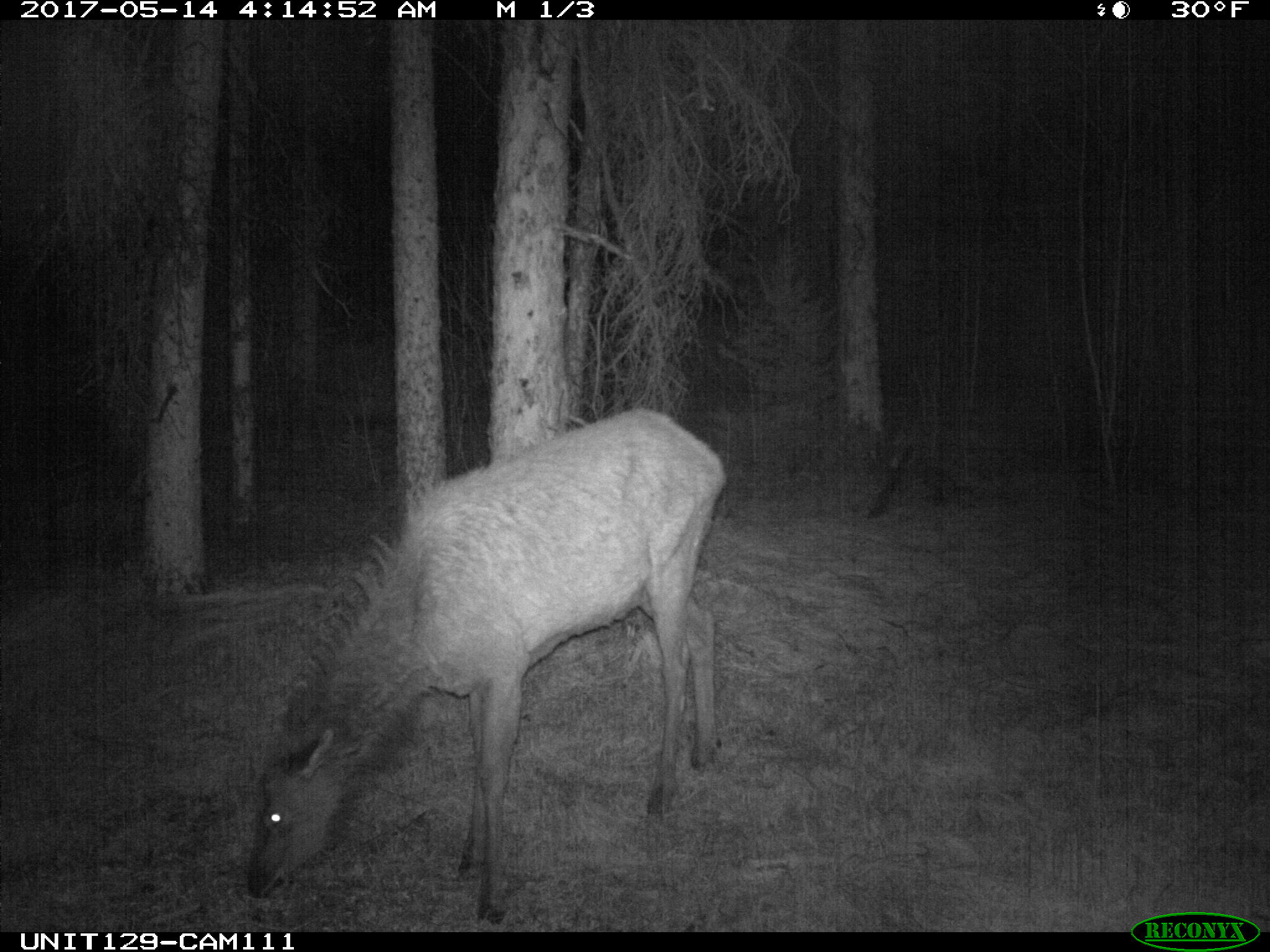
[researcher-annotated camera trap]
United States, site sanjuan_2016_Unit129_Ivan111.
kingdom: Animalia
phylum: Chordata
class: Mammalia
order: Artiodactyla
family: Cervidae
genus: Cervus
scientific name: Cervus elaphus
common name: red deer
Cervus elaphus (red deer).